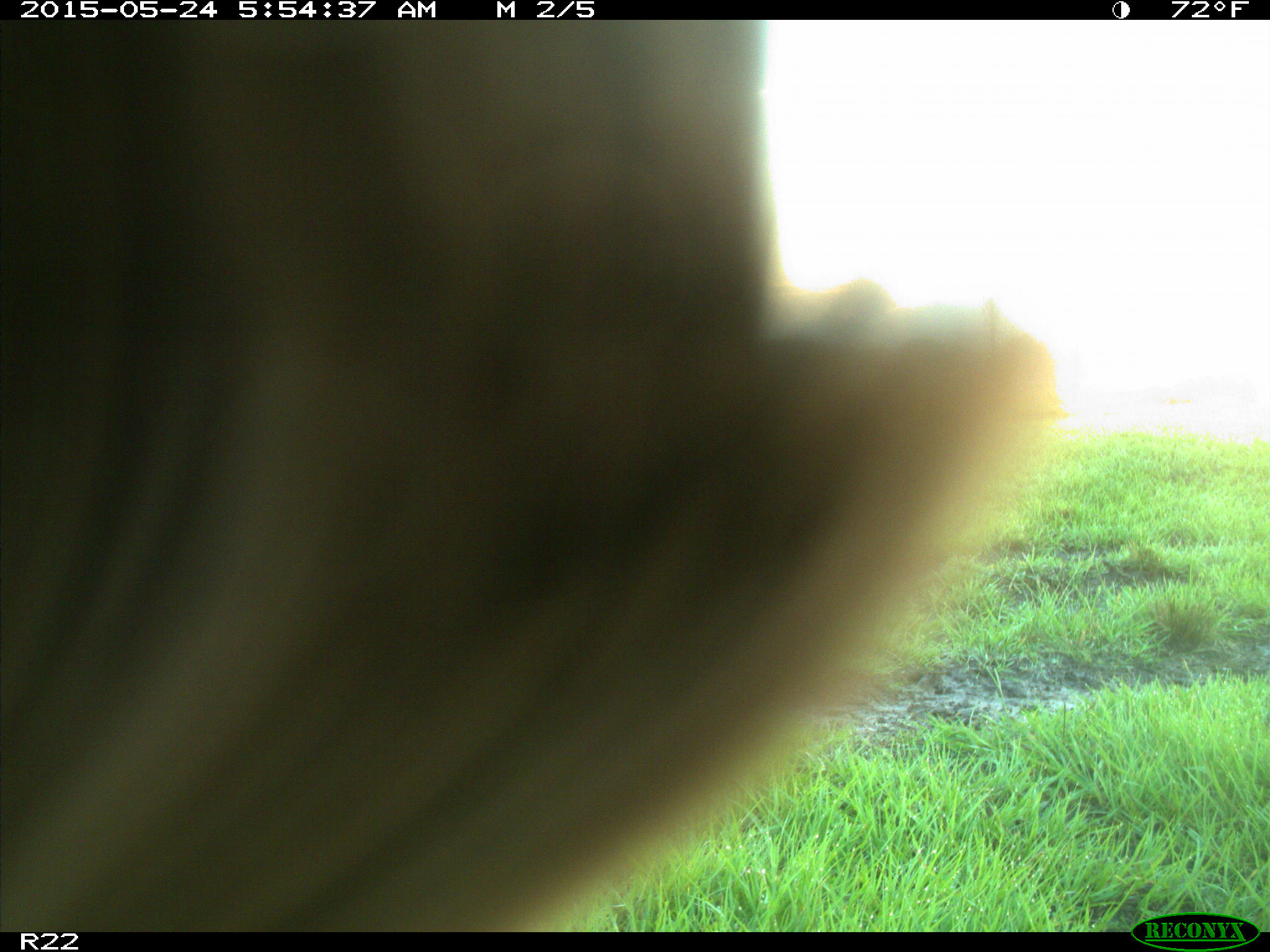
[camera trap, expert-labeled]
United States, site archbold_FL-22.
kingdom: Animalia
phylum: Chordata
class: Mammalia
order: Artiodactyla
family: Bovidae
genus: Bos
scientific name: Bos taurus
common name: domestic cow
Bos taurus (domestic cow).